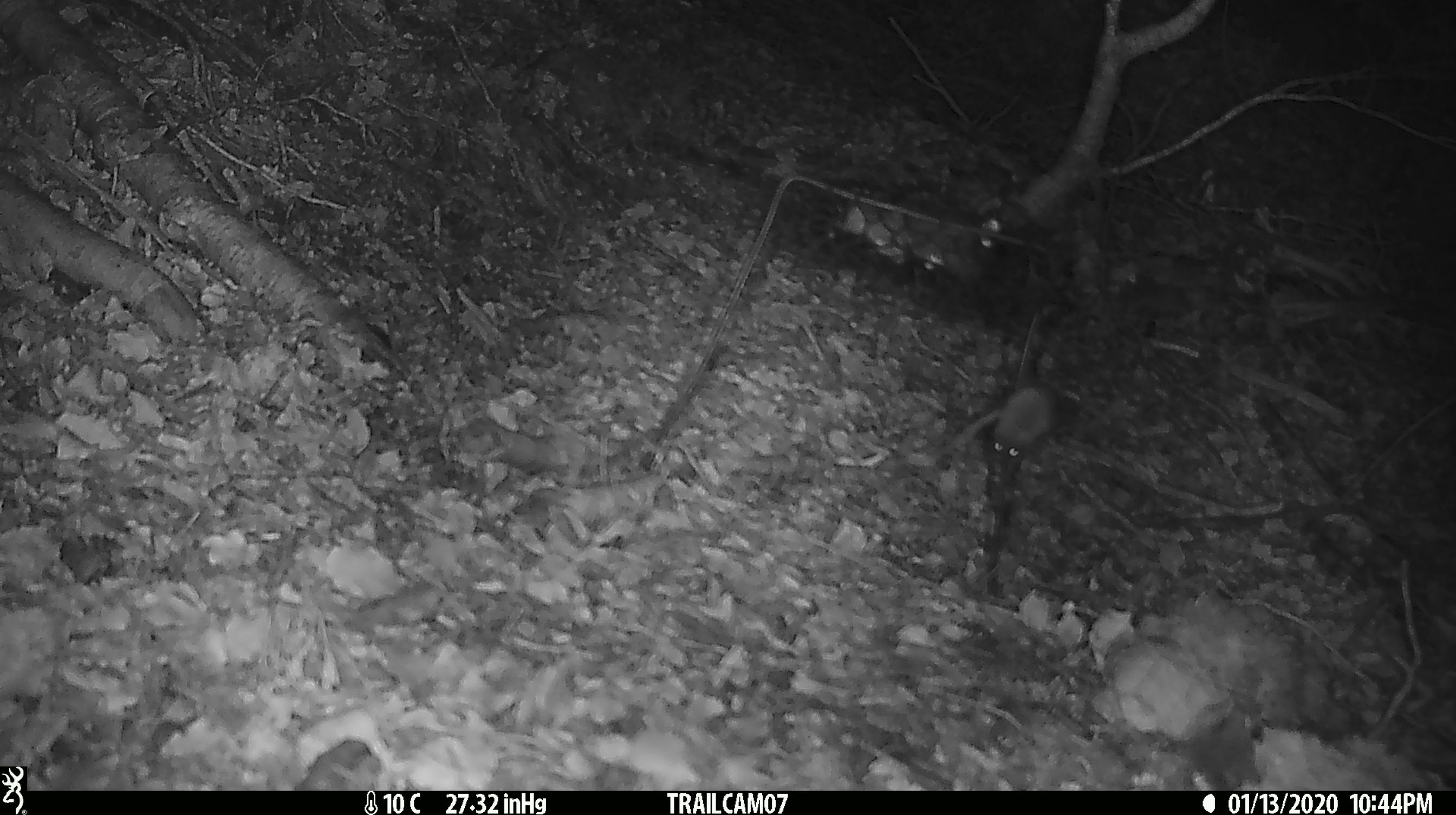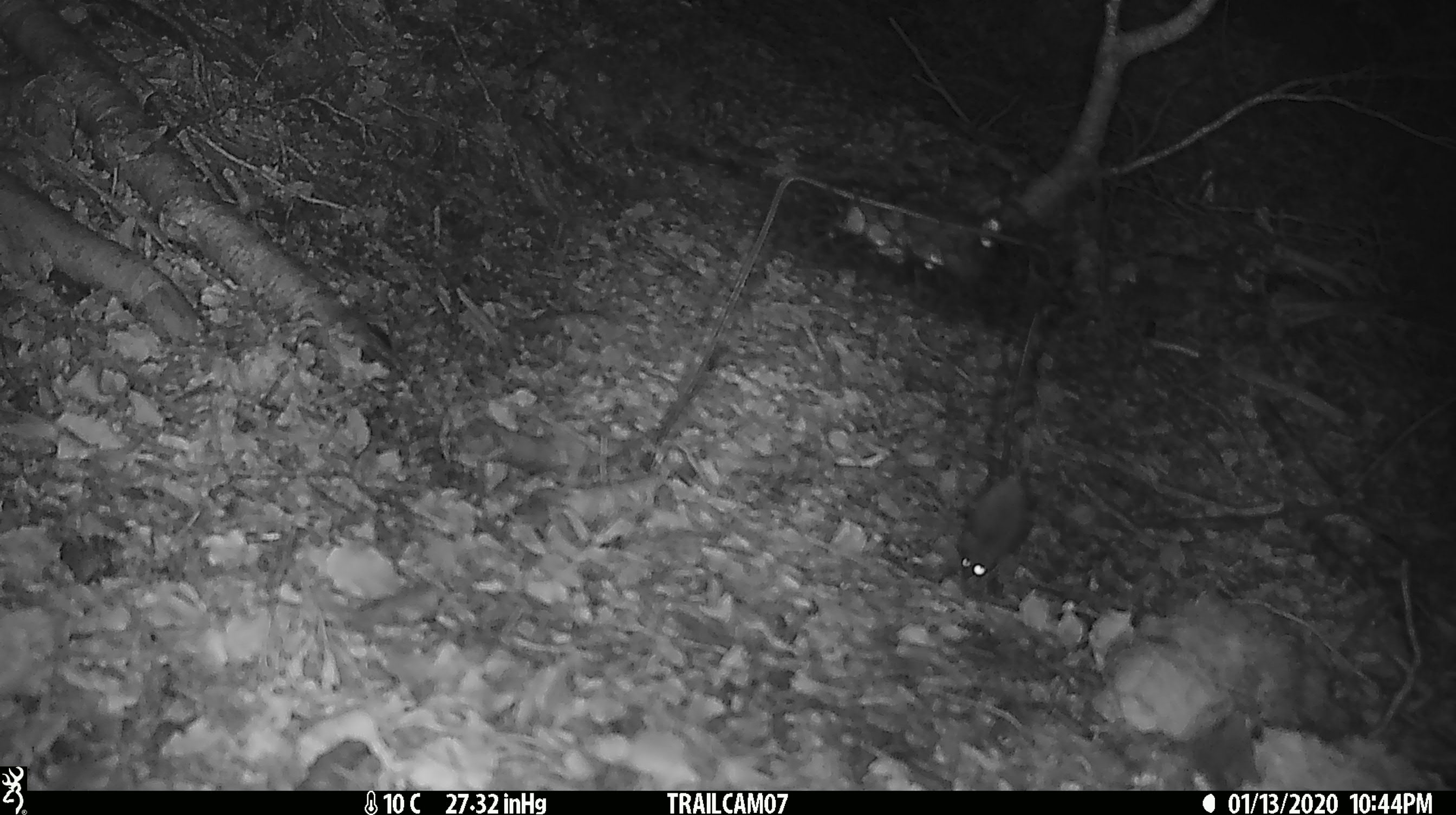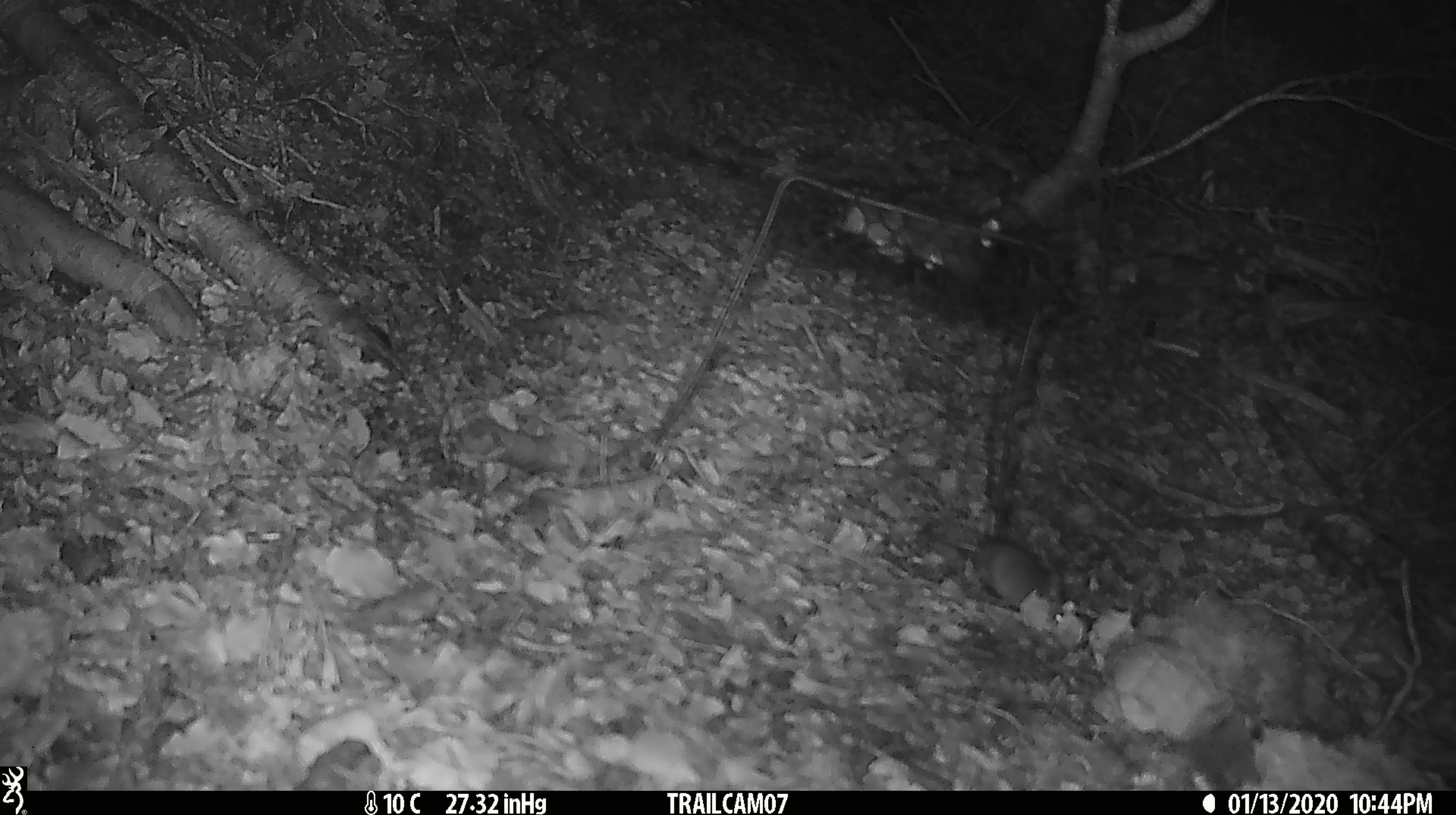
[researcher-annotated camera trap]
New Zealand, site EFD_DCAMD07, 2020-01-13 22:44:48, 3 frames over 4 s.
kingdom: Animalia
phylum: Chordata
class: Mammalia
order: Rodentia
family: Muridae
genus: Mus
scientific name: Mus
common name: mouse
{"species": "mouse (Mus)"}